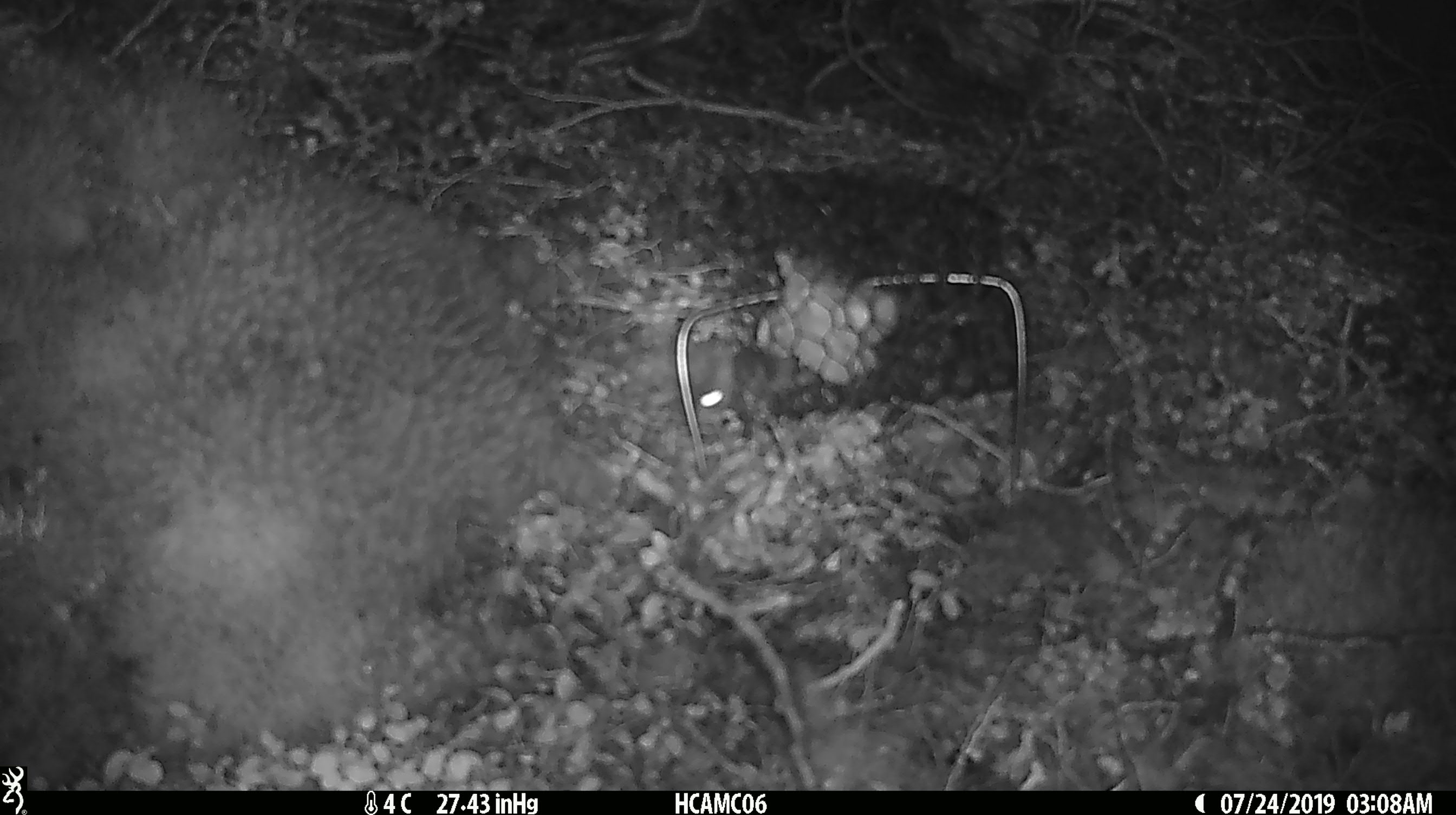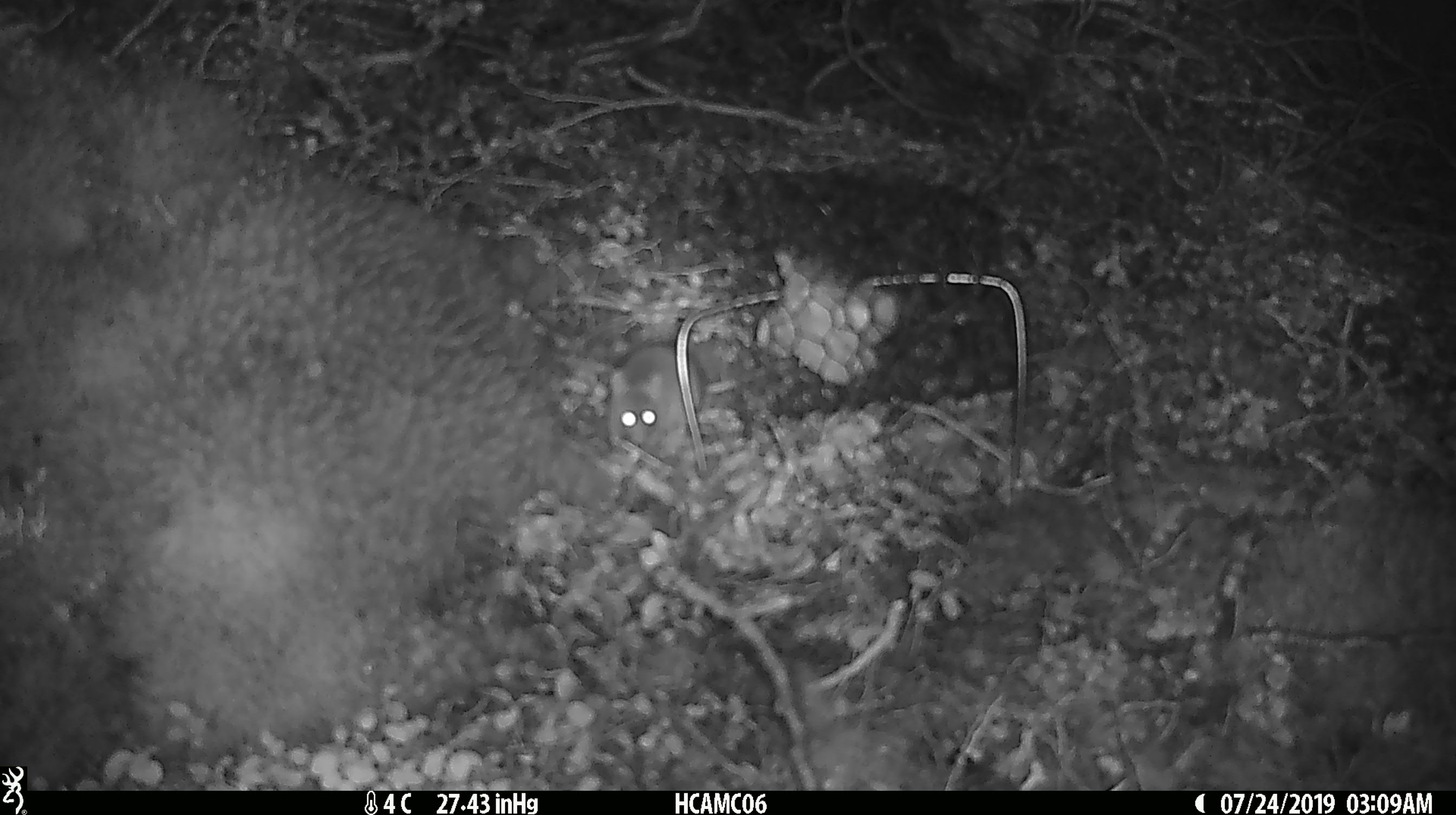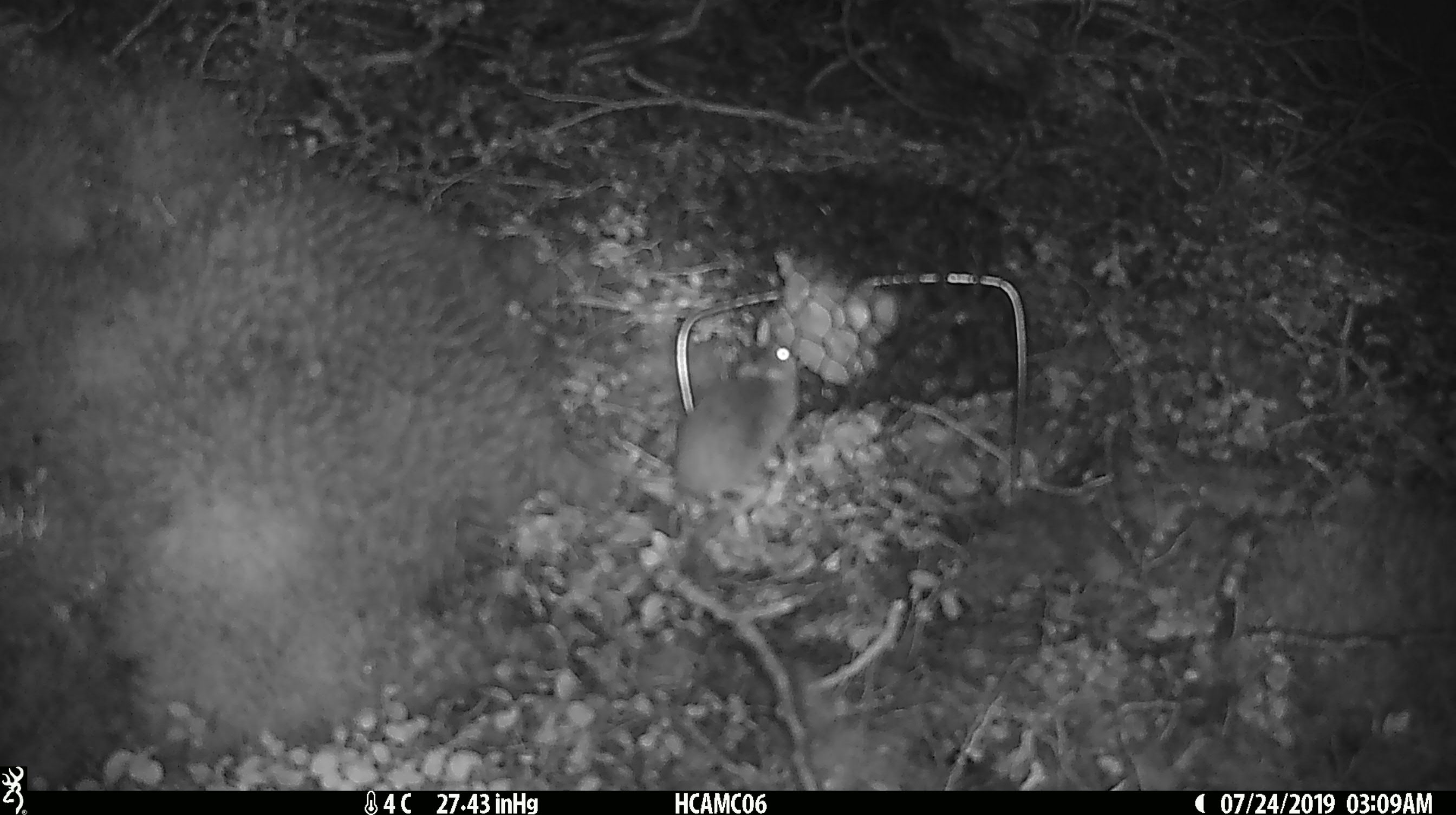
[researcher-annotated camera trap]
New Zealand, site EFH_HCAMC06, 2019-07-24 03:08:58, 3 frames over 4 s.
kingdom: Animalia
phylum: Chordata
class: Mammalia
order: Rodentia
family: Muridae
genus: Mus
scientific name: Mus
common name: mouse